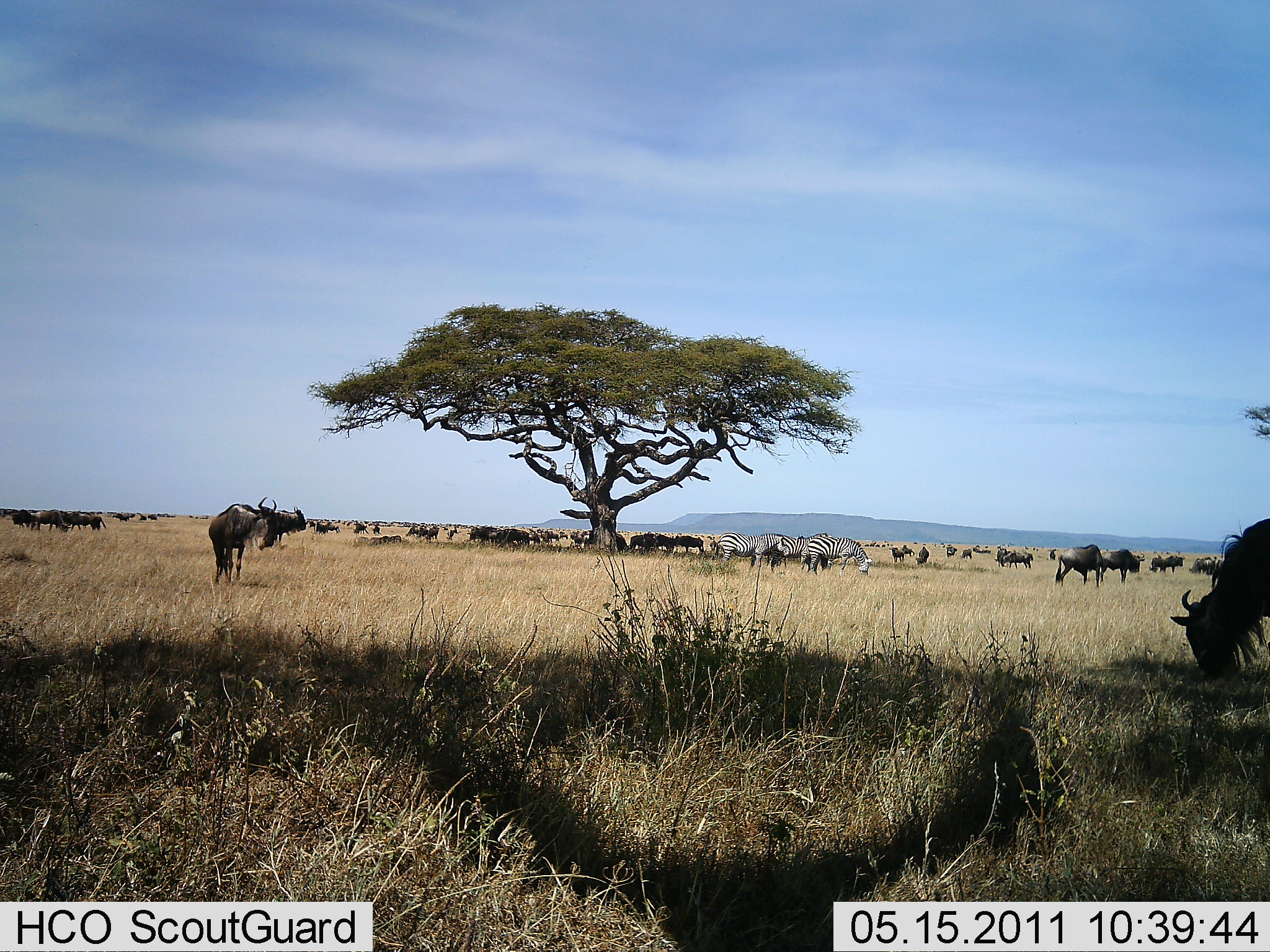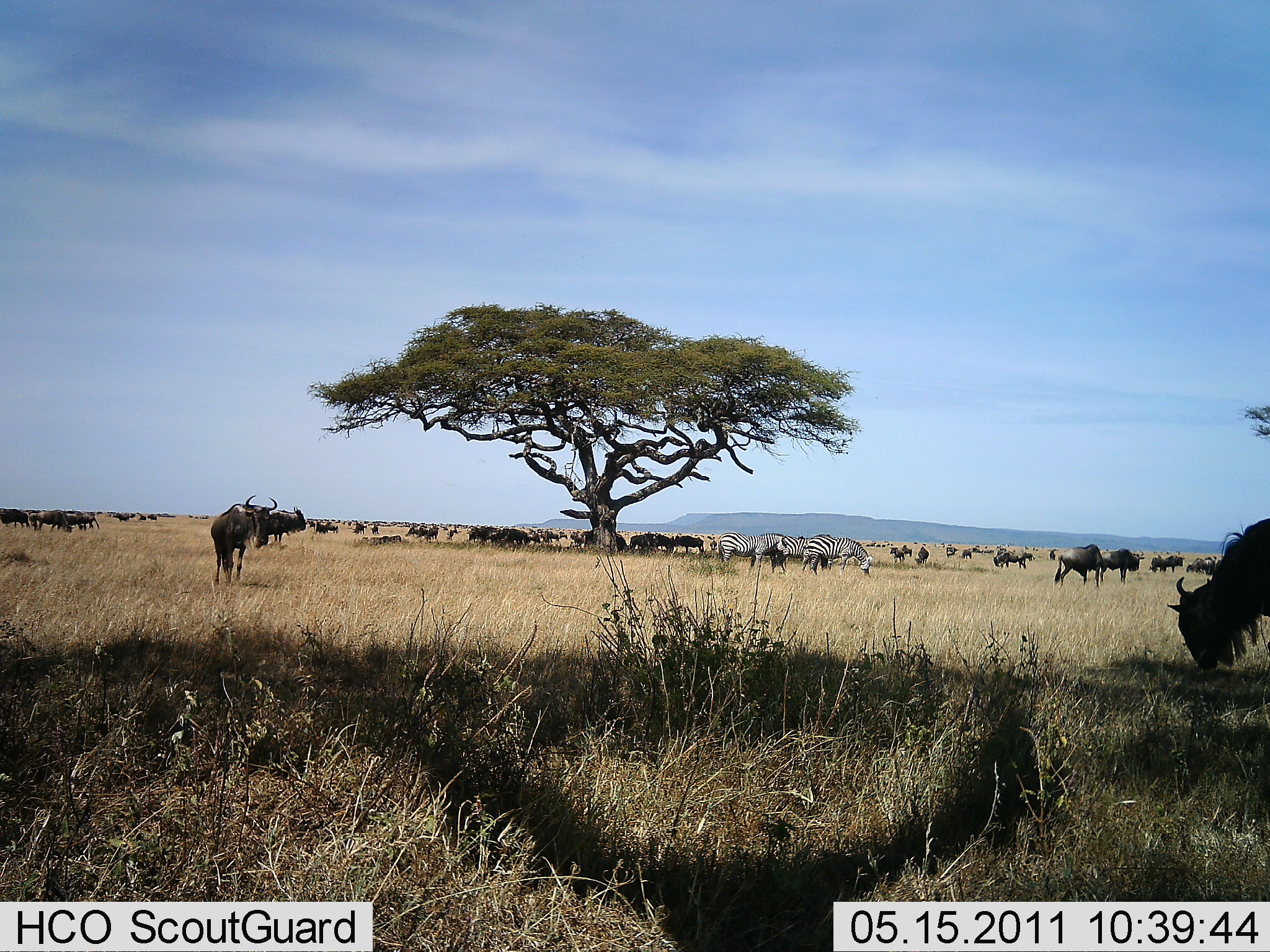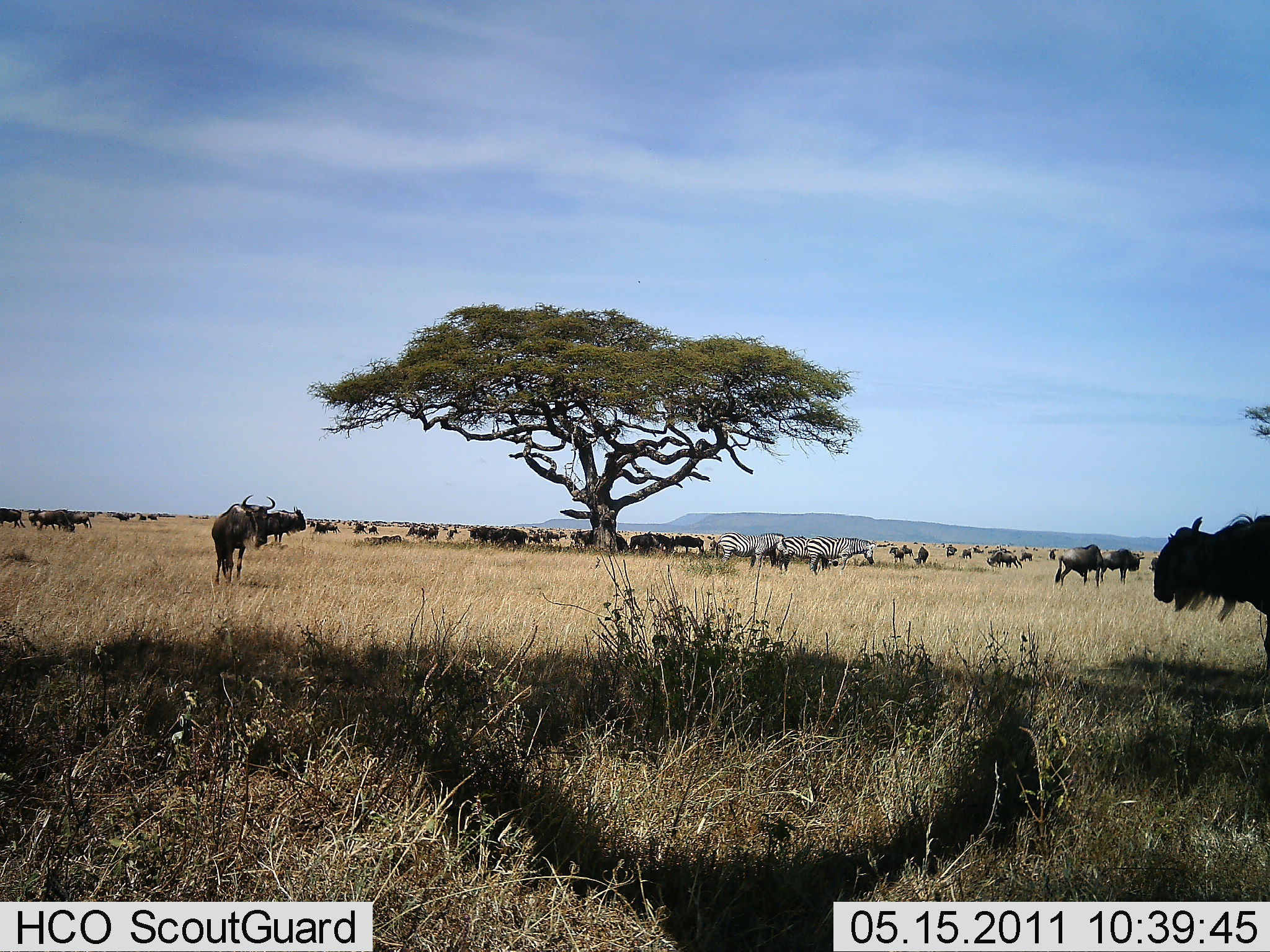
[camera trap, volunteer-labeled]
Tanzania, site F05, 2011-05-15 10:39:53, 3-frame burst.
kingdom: Animalia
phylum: Chordata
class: Mammalia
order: Artiodactyla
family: Bovidae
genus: Connochaetes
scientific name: Connochaetes taurinus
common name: blue wildebeest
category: wildebeest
Wildebeest (blue wildebeest) (Connochaetes taurinus), count 11-50. Behavior (volunteer vote fractions): standing 62%, resting 0%, moving 23%, interacting 0%. Young present (vote fraction): 0%. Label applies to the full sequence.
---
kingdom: Animalia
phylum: Chordata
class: Mammalia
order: Perissodactyla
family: Equidae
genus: Equus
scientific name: Equus quagga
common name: plains zebra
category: zebra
Zebra (plains zebra) (Equus quagga), count 3. Behavior (volunteer vote fractions): standing 58%, resting 0%, moving 8%, interacting 0%. Young present (vote fraction): 0%. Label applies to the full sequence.